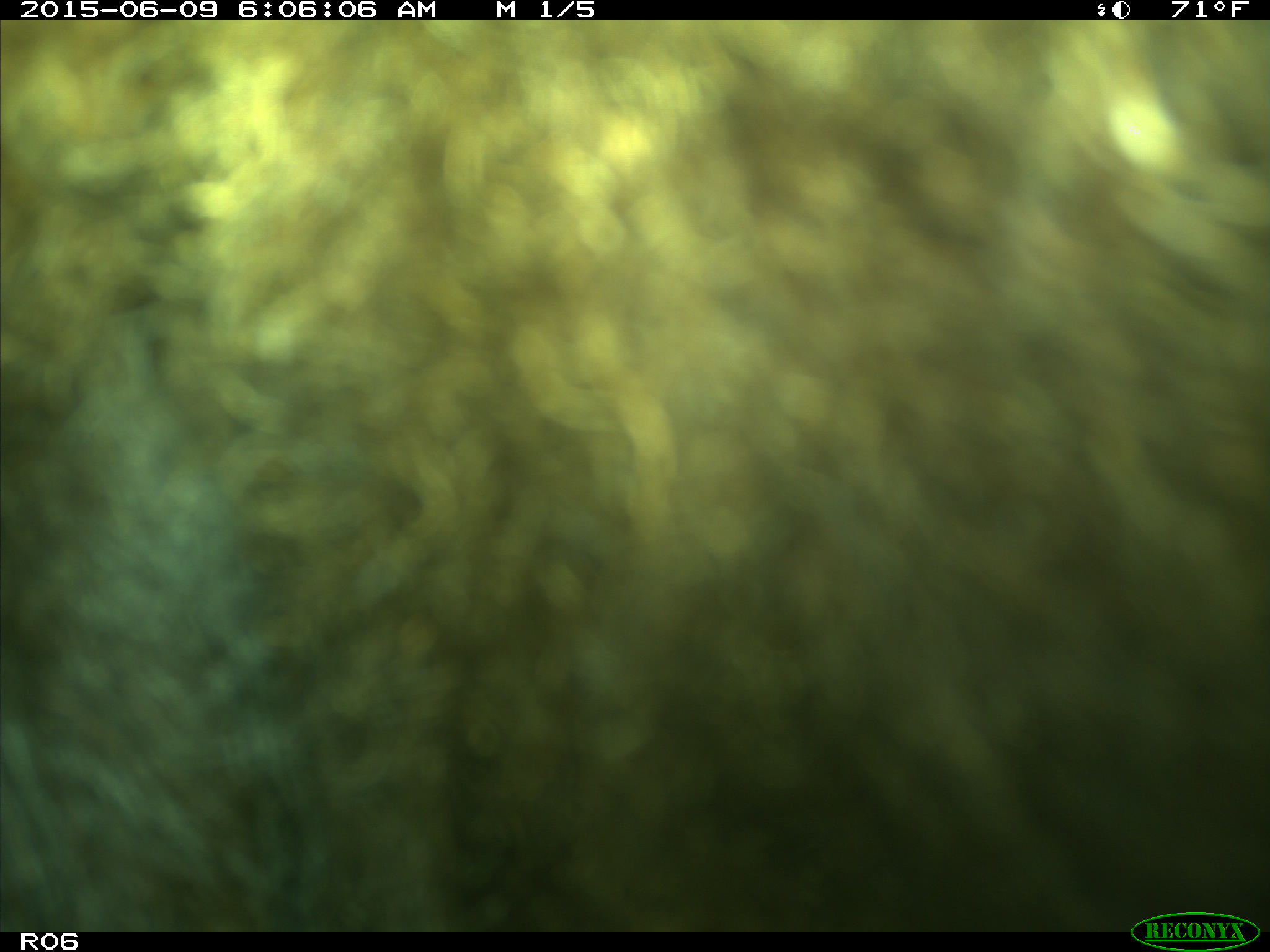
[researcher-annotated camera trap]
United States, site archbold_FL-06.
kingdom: Animalia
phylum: Chordata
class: Mammalia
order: Artiodactyla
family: Bovidae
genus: Bos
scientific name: Bos taurus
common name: domestic cow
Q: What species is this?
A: Bos taurus (domestic cow).